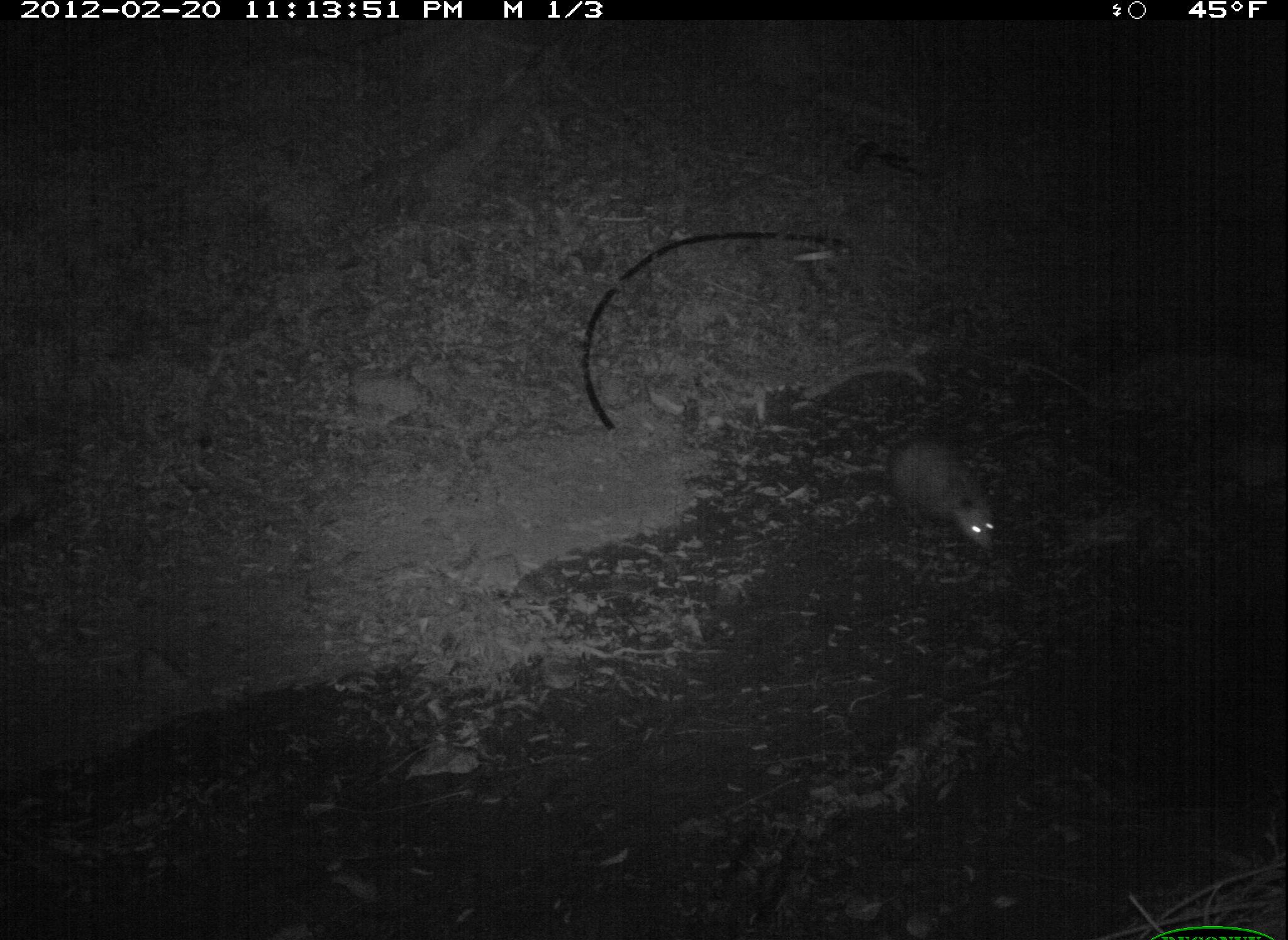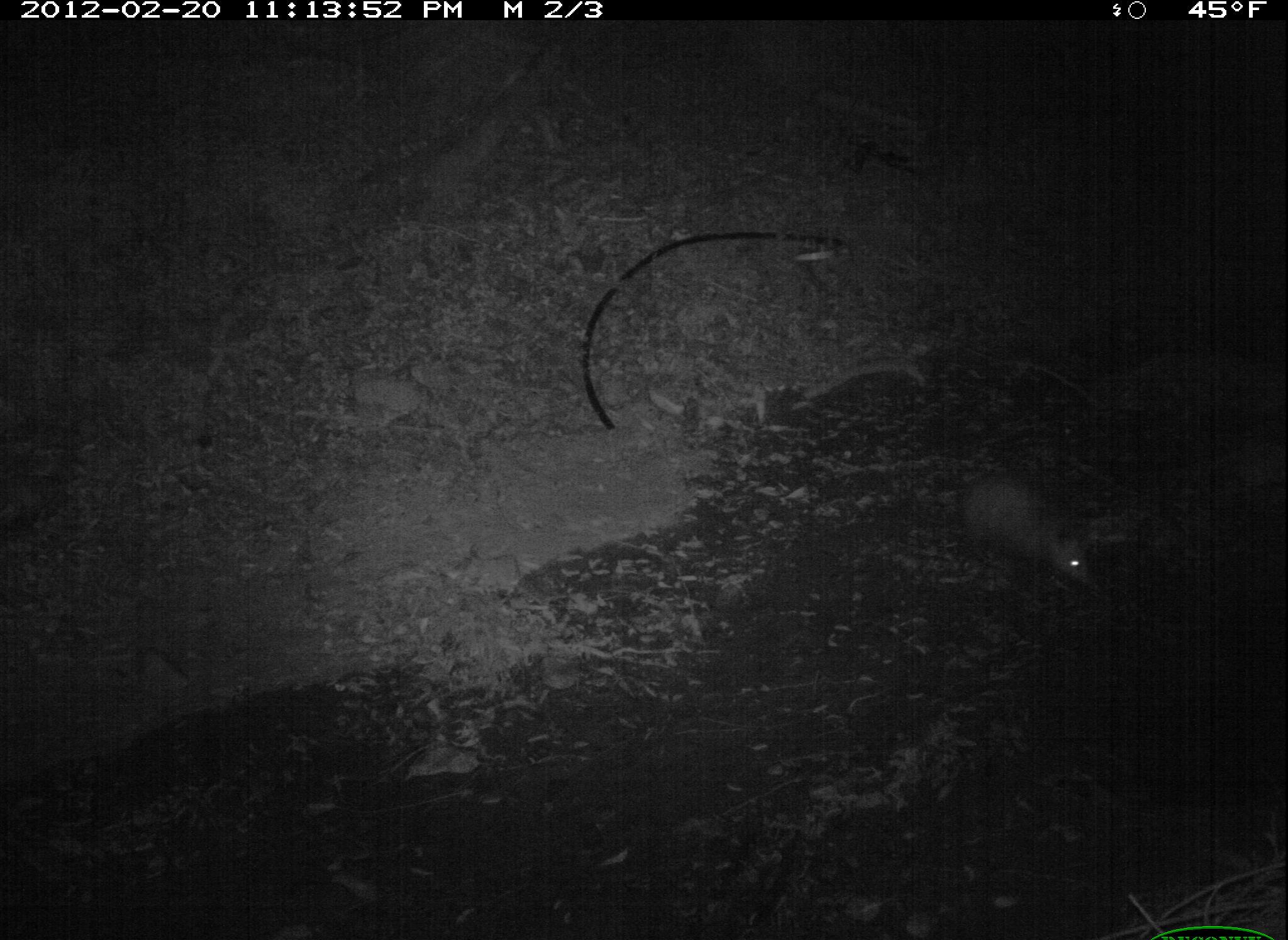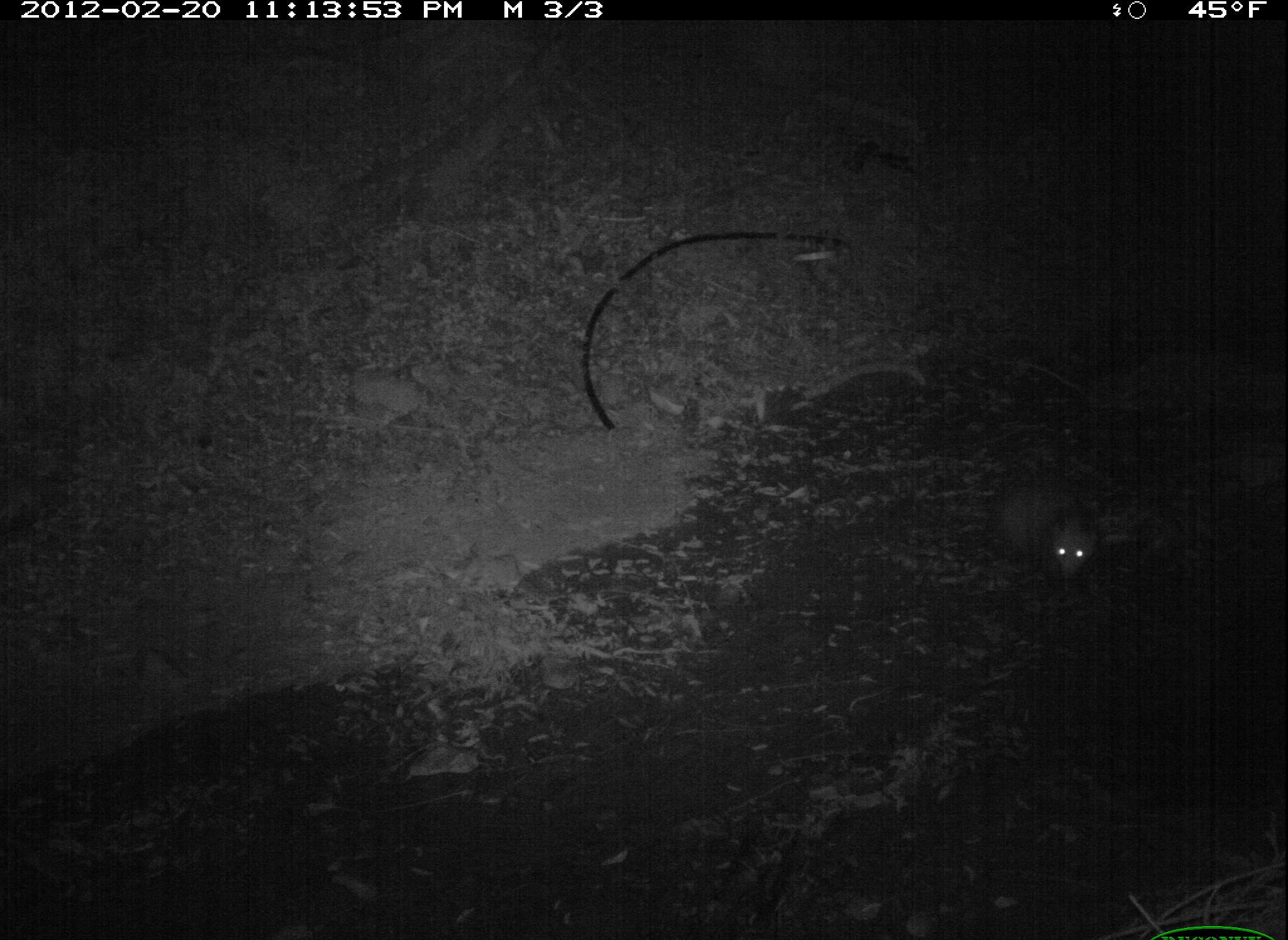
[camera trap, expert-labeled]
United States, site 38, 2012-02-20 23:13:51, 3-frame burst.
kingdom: Animalia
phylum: Chordata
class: Mammalia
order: Didelphimorphia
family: Didelphidae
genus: Didelphis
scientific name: Didelphis virginiana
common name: virginia opossum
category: opossum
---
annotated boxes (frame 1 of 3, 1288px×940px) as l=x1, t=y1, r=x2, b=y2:
opossum: l=847, t=412, r=1008, b=565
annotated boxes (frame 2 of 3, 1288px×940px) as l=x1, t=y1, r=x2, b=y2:
opossum: l=952, t=454, r=1116, b=606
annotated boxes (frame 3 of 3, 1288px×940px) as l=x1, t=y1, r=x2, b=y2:
opossum: l=984, t=467, r=1106, b=588